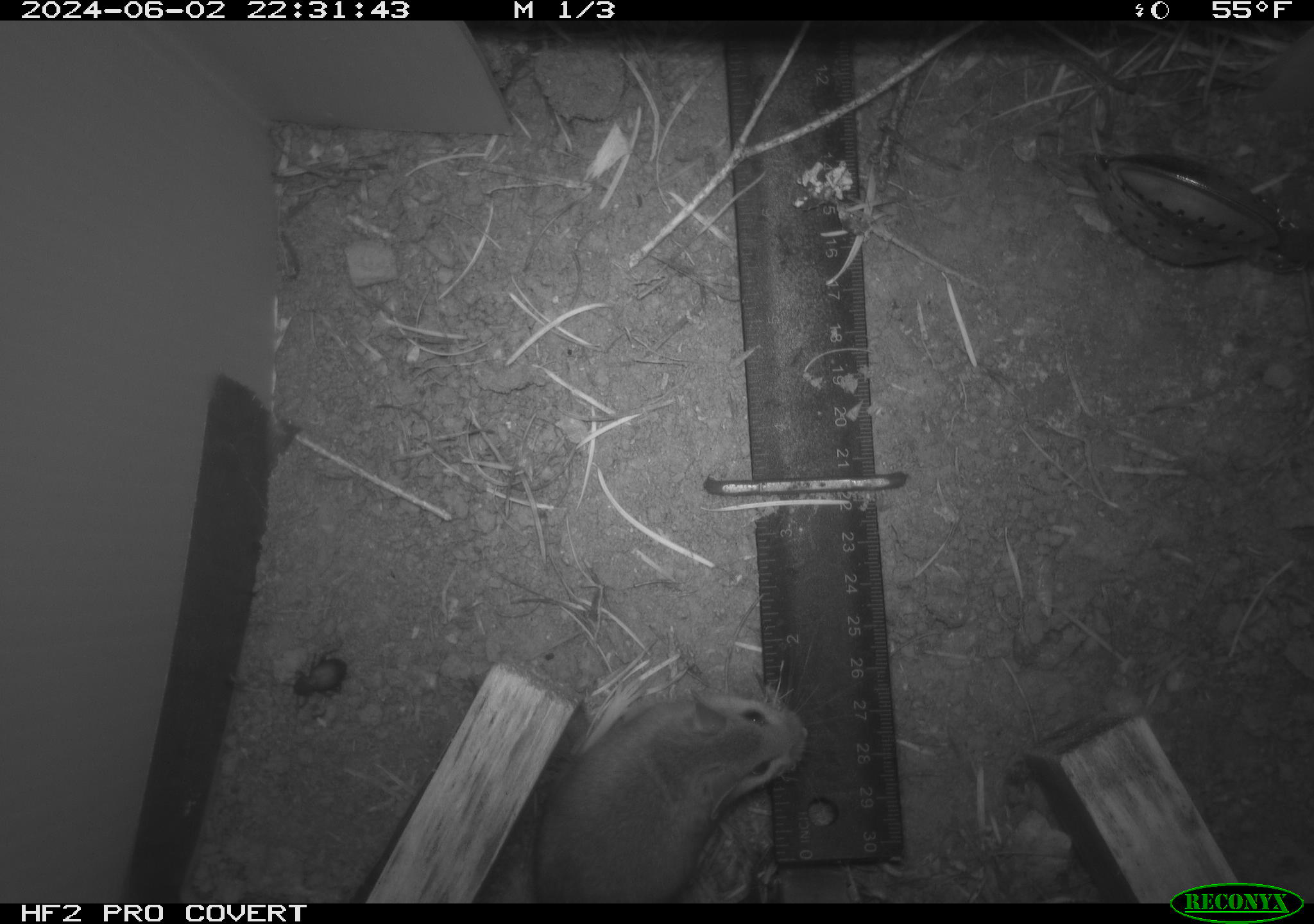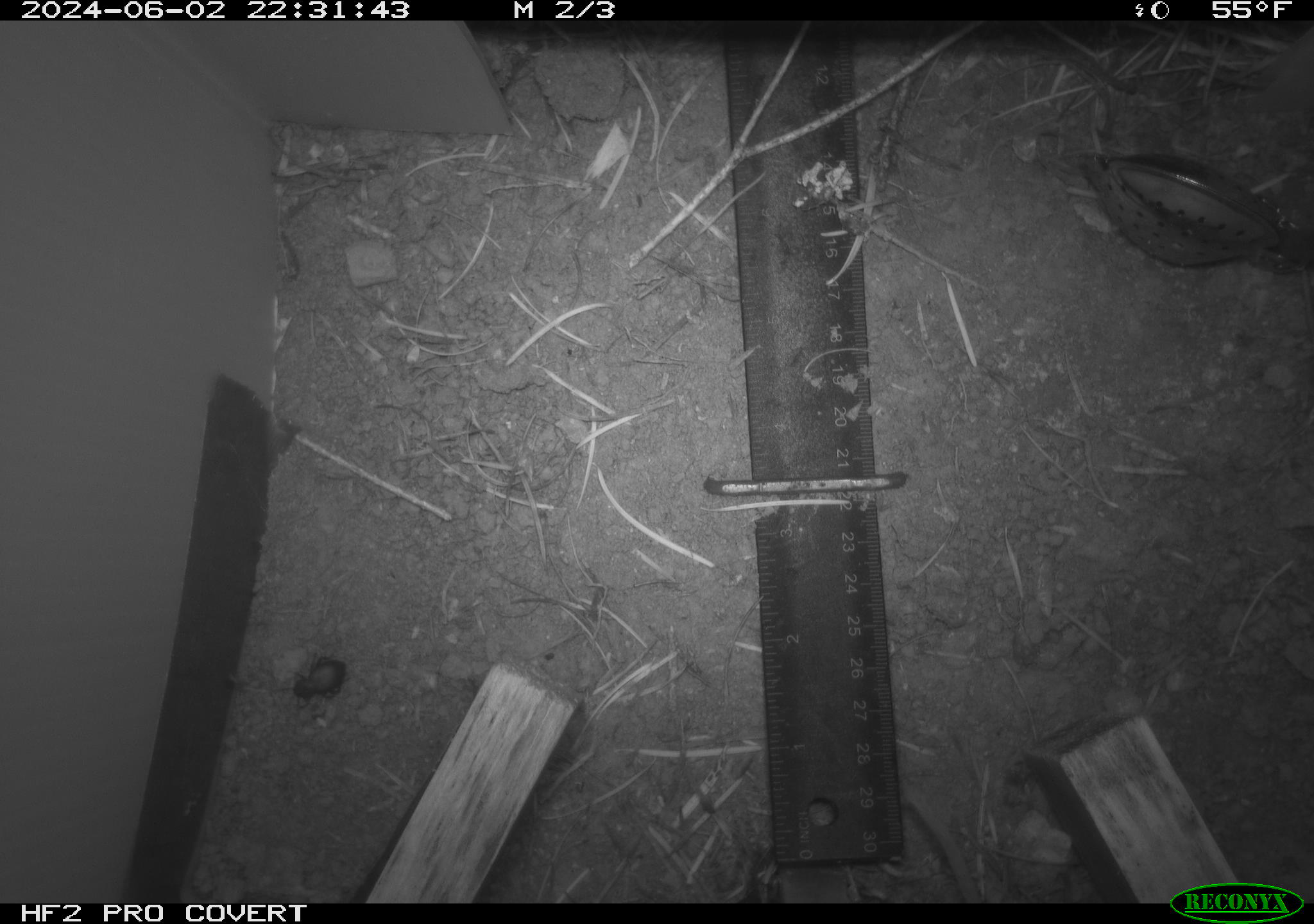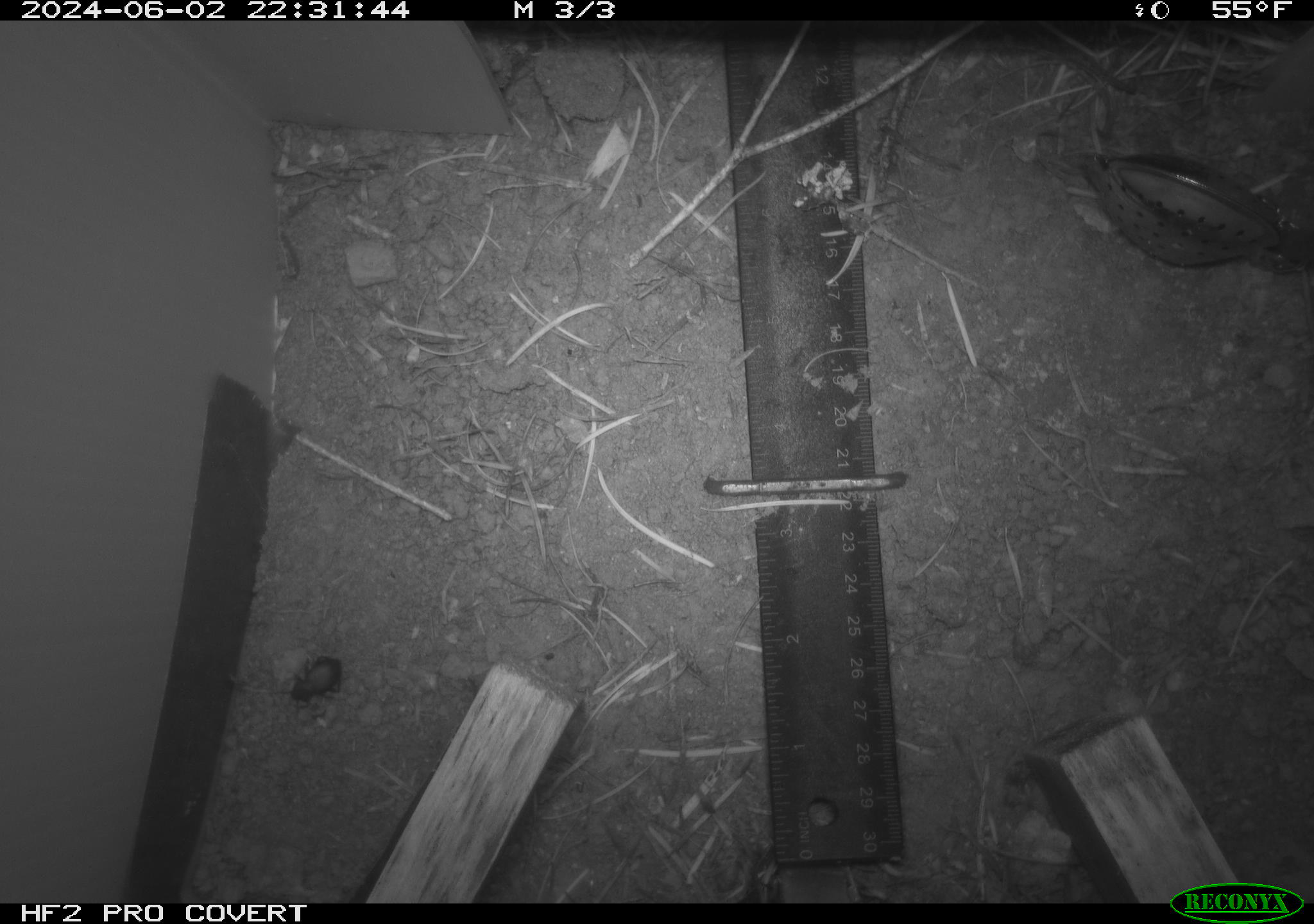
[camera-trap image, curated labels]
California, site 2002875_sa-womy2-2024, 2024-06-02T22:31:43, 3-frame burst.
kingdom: Animalia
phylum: Chordata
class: Mammalia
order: Rodentia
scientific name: Rodentia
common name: rodent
Rodent (Rodentia).